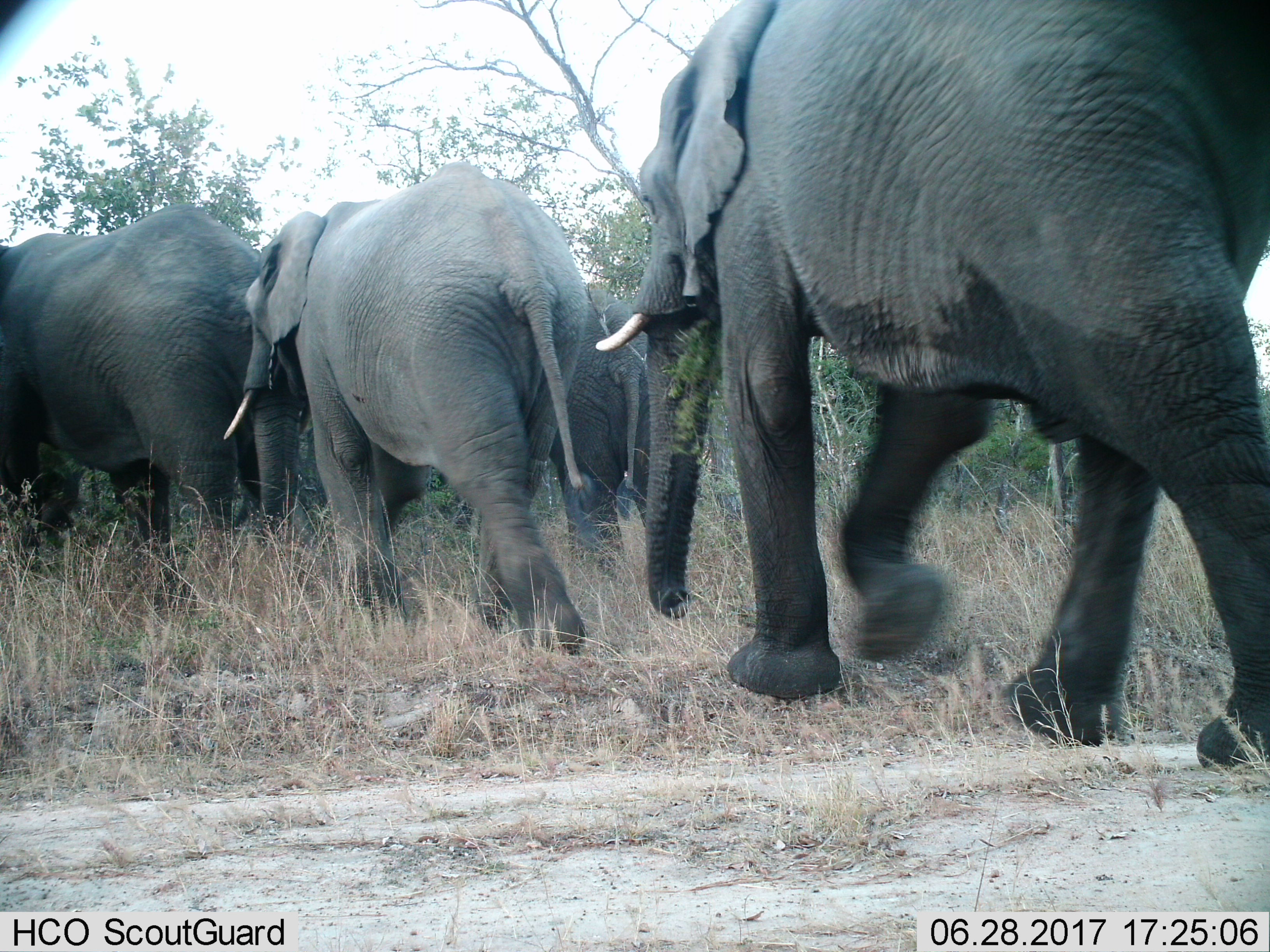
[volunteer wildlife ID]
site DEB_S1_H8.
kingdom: Animalia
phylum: Chordata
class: Mammalia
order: Proboscidea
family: Elephantidae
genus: Loxodonta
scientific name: Loxodonta africana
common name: african bush elephant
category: elephant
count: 4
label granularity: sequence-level